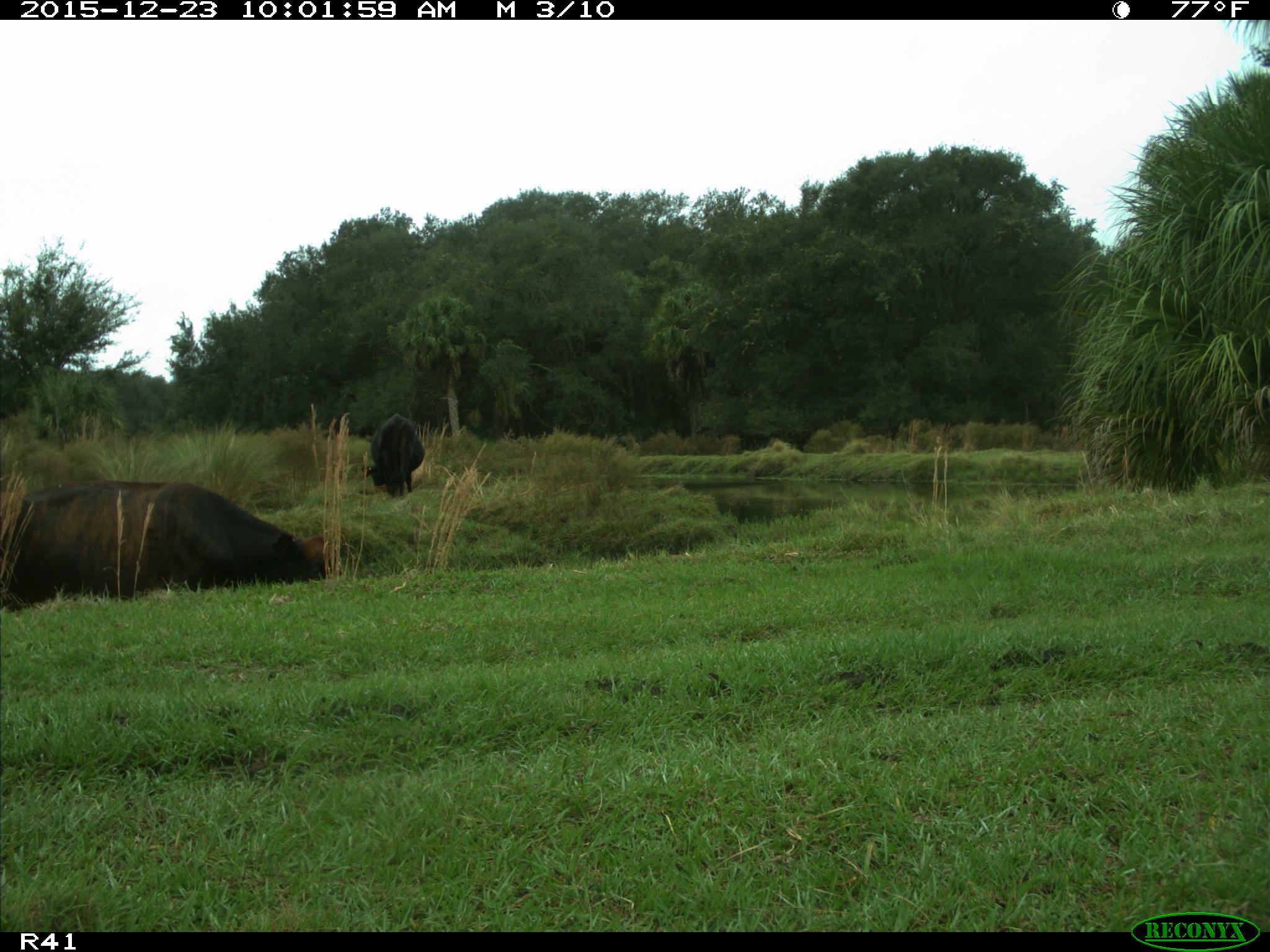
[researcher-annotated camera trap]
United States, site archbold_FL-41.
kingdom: Animalia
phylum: Chordata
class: Mammalia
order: Artiodactyla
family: Bovidae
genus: Bos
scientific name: Bos taurus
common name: domestic cow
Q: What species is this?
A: Bos taurus (domestic cow).